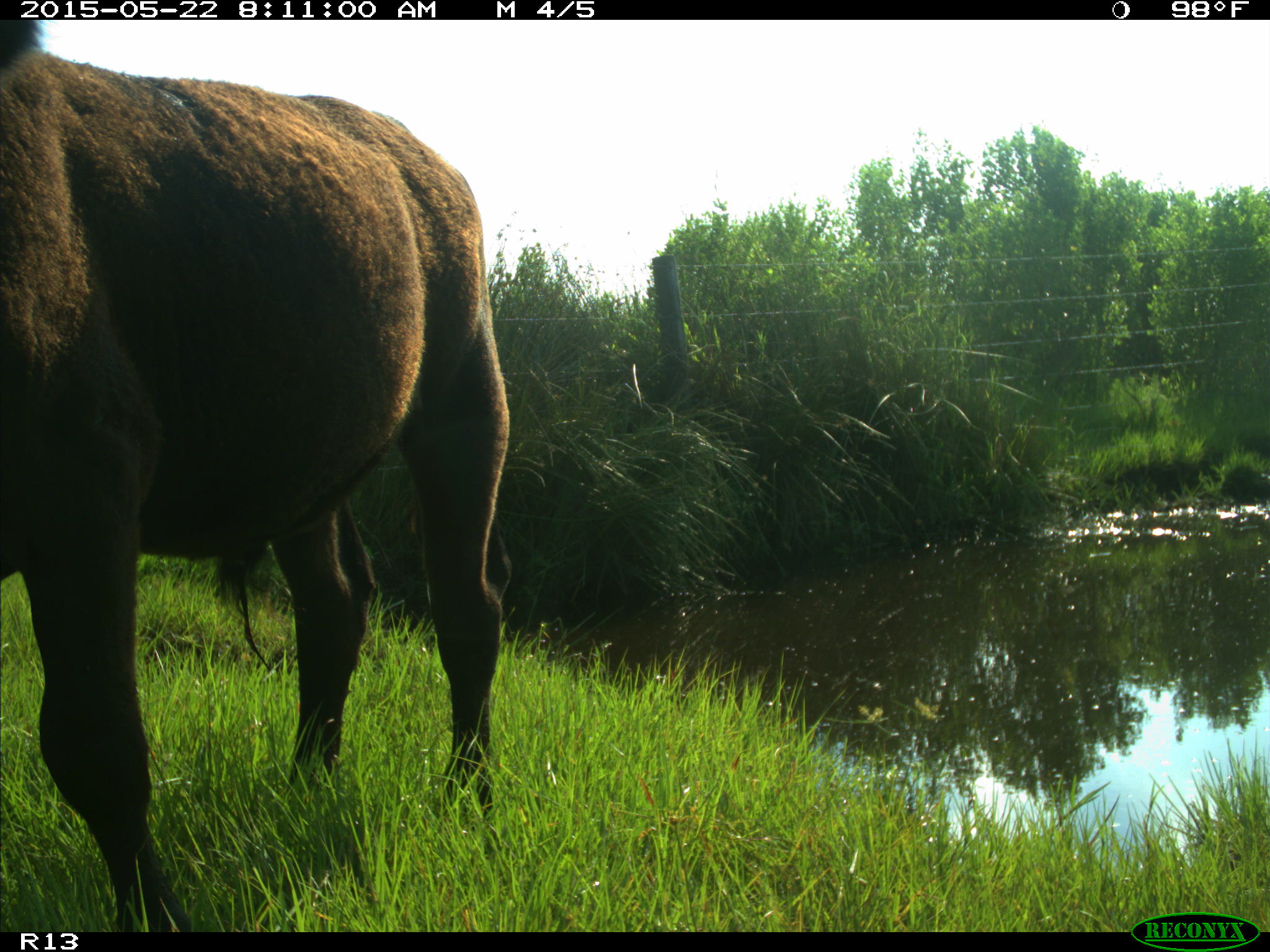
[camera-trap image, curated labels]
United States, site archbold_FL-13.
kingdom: Animalia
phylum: Chordata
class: Mammalia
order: Artiodactyla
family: Bovidae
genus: Bos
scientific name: Bos taurus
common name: domestic cow